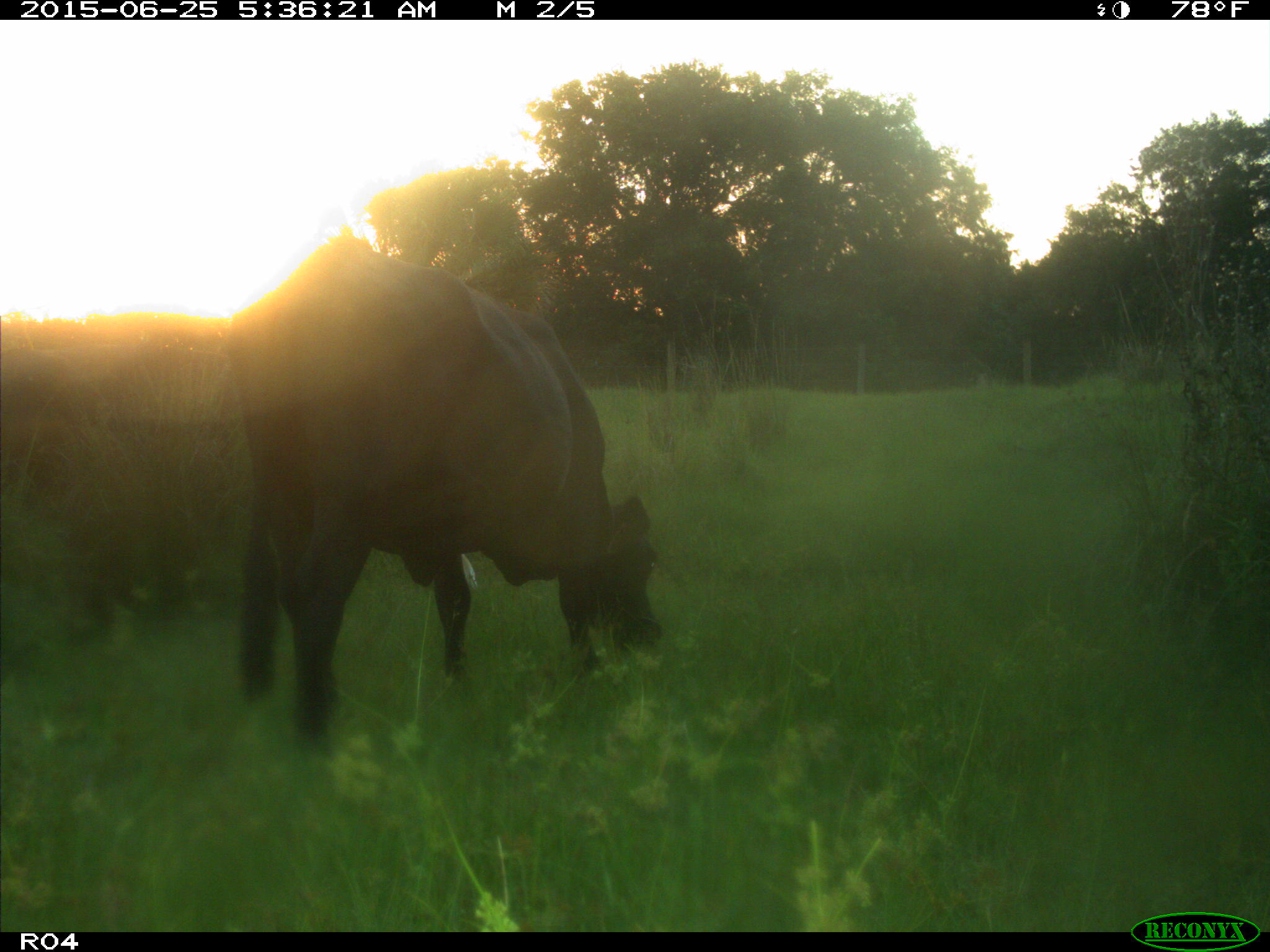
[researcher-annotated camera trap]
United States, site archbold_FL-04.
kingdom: Animalia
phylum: Chordata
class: Mammalia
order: Artiodactyla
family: Bovidae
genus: Bos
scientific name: Bos taurus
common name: domestic cow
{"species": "Bos taurus (domestic cow)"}